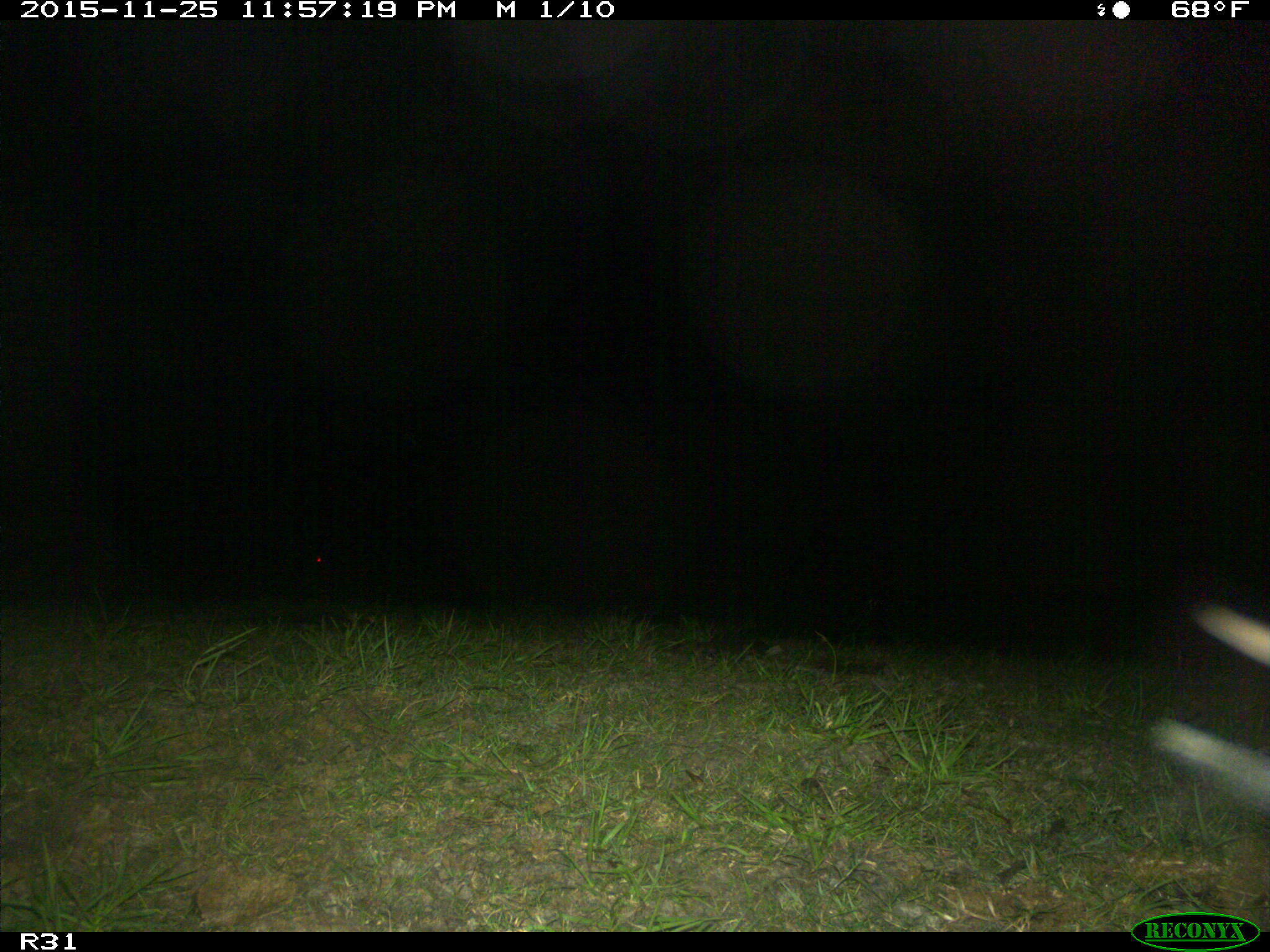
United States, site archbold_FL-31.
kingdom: Animalia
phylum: Chordata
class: Mammalia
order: Artiodactyla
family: Bovidae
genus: Bos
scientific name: Bos taurus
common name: domestic cow